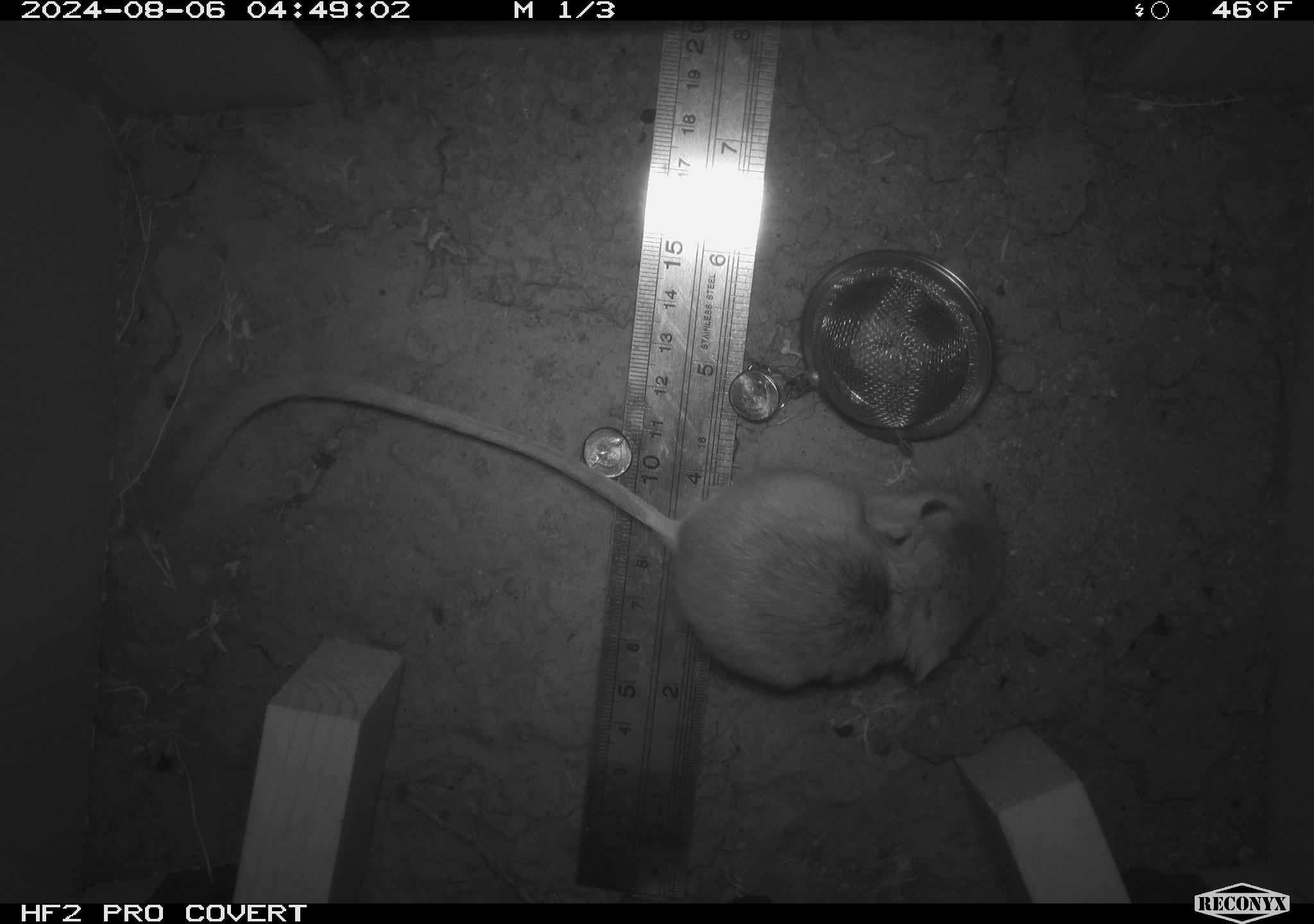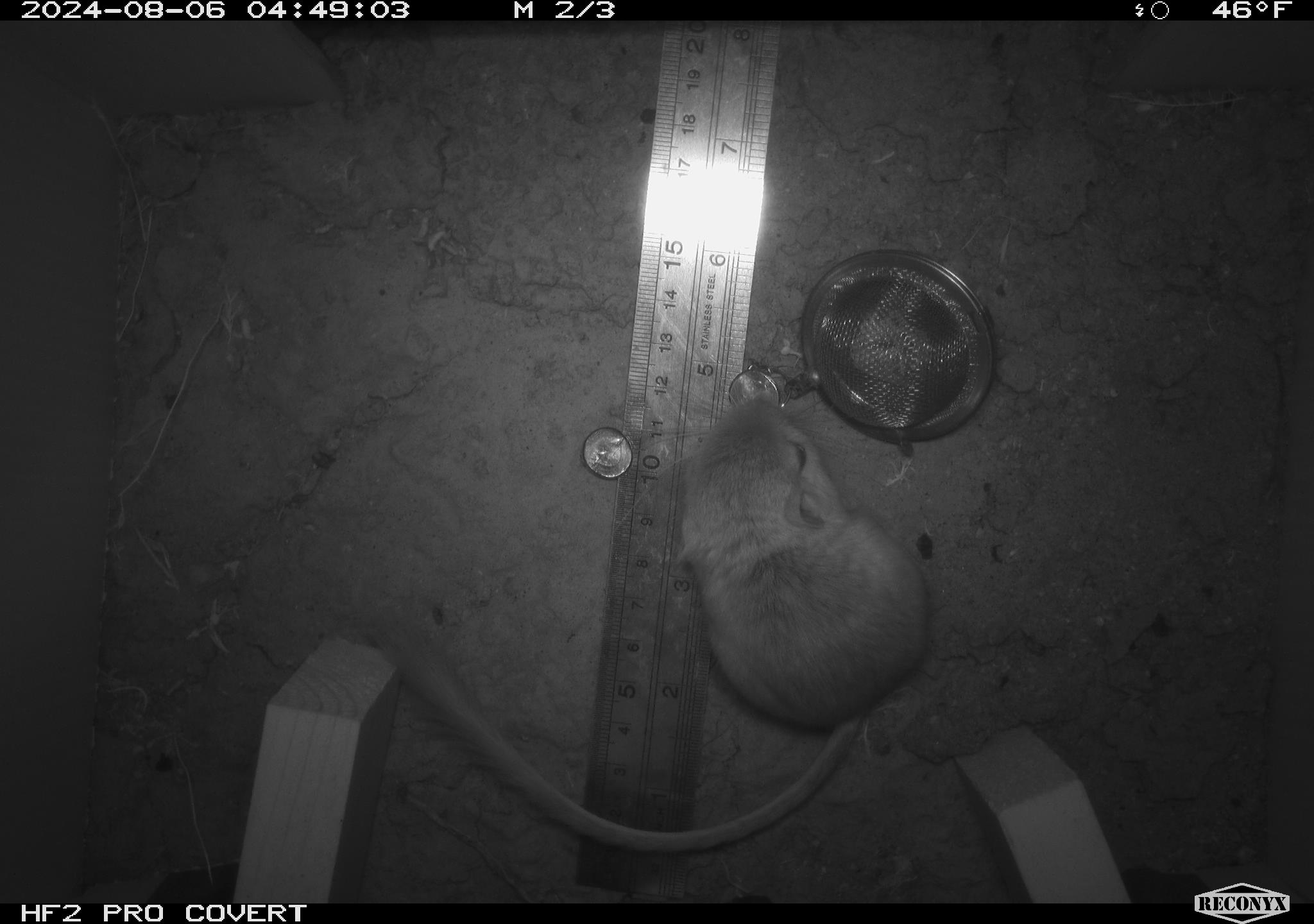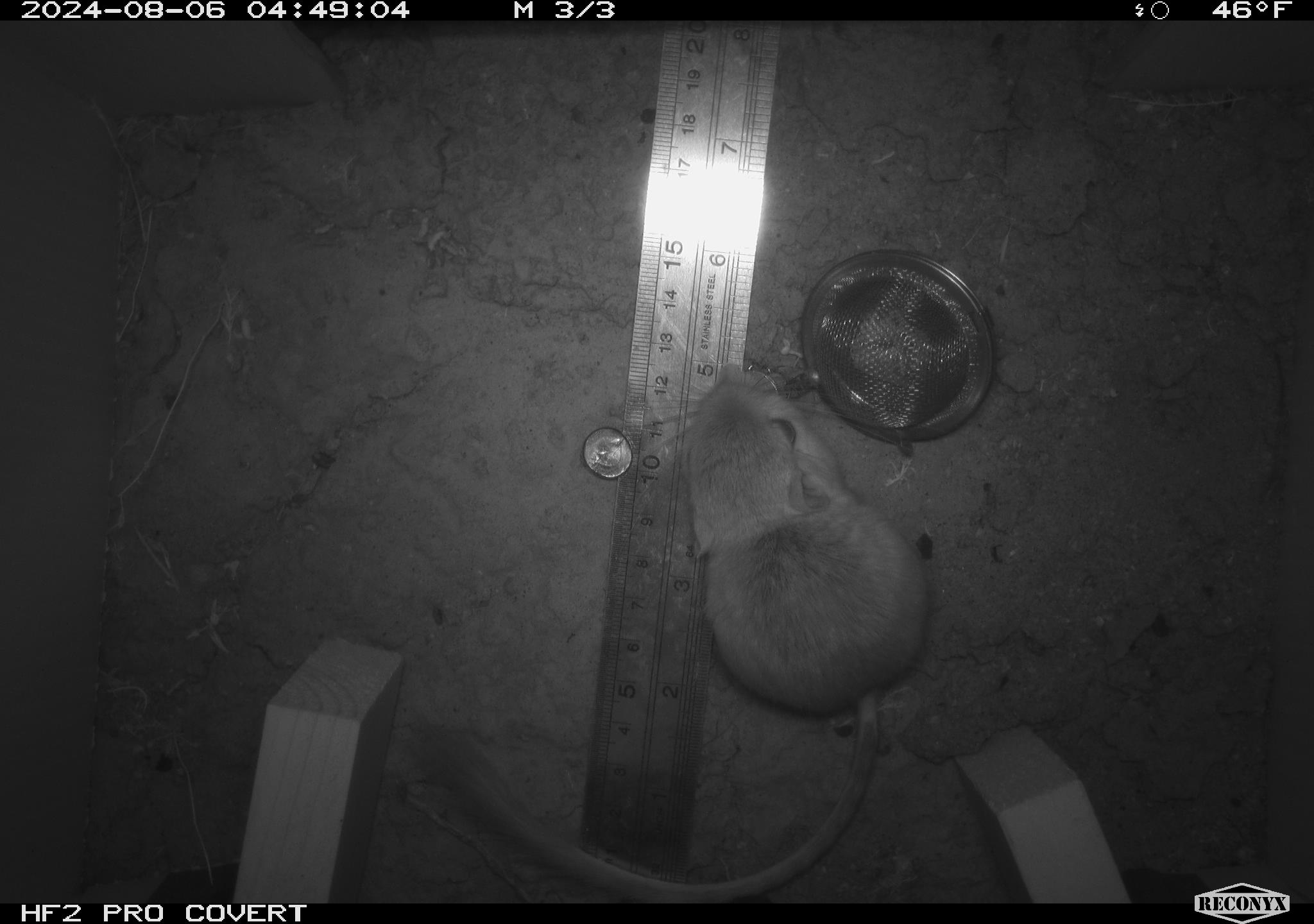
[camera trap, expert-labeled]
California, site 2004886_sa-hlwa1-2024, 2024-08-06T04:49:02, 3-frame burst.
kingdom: Animalia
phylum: Chordata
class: Mammalia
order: Rodentia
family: Heteromyidae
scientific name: Heteromyidae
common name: kangaroo rats and pocket mice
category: heteromyidae family